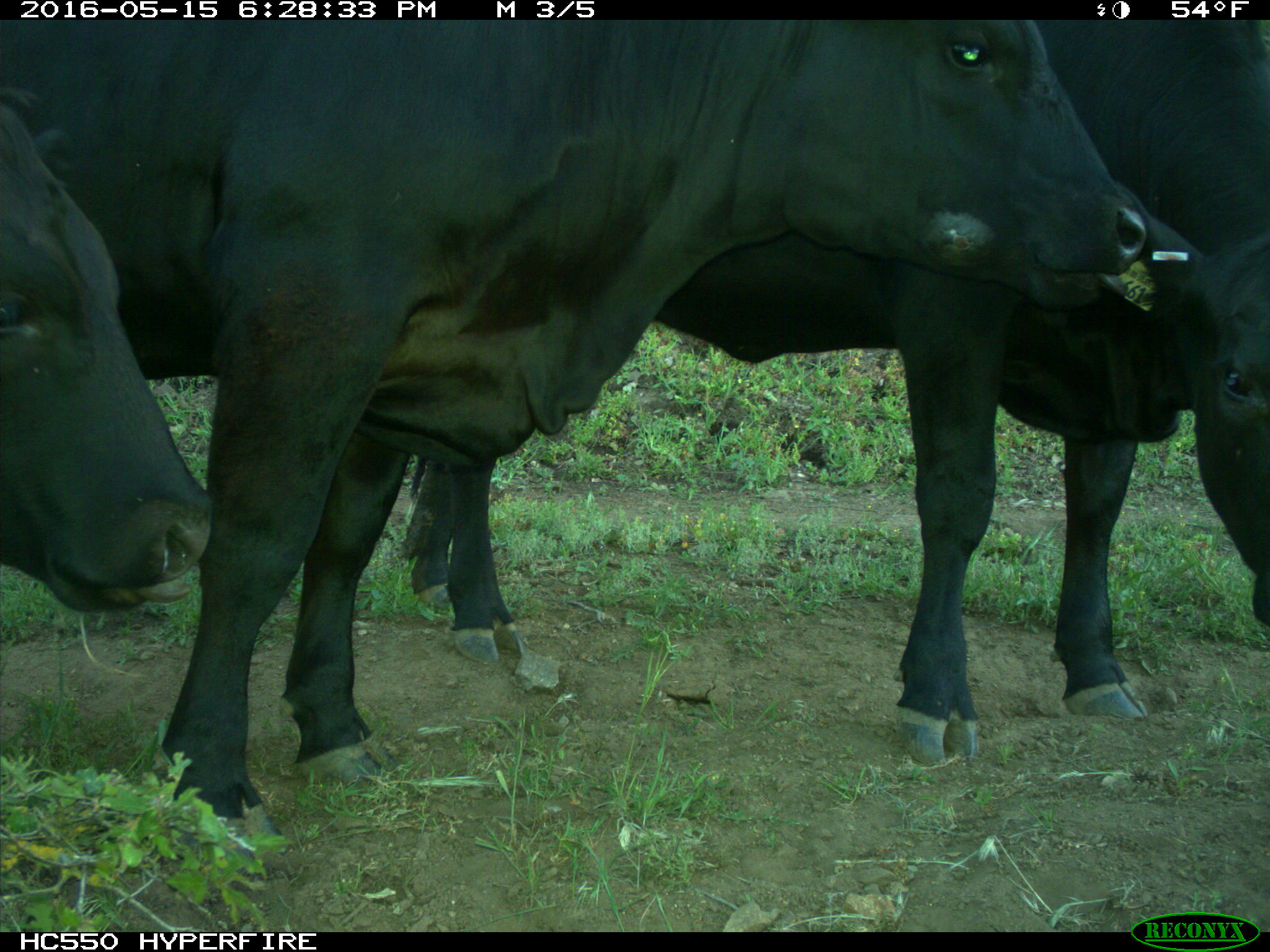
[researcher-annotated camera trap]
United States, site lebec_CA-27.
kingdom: Animalia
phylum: Chordata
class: Mammalia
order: Artiodactyla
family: Bovidae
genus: Bos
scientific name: Bos taurus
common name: domestic cow